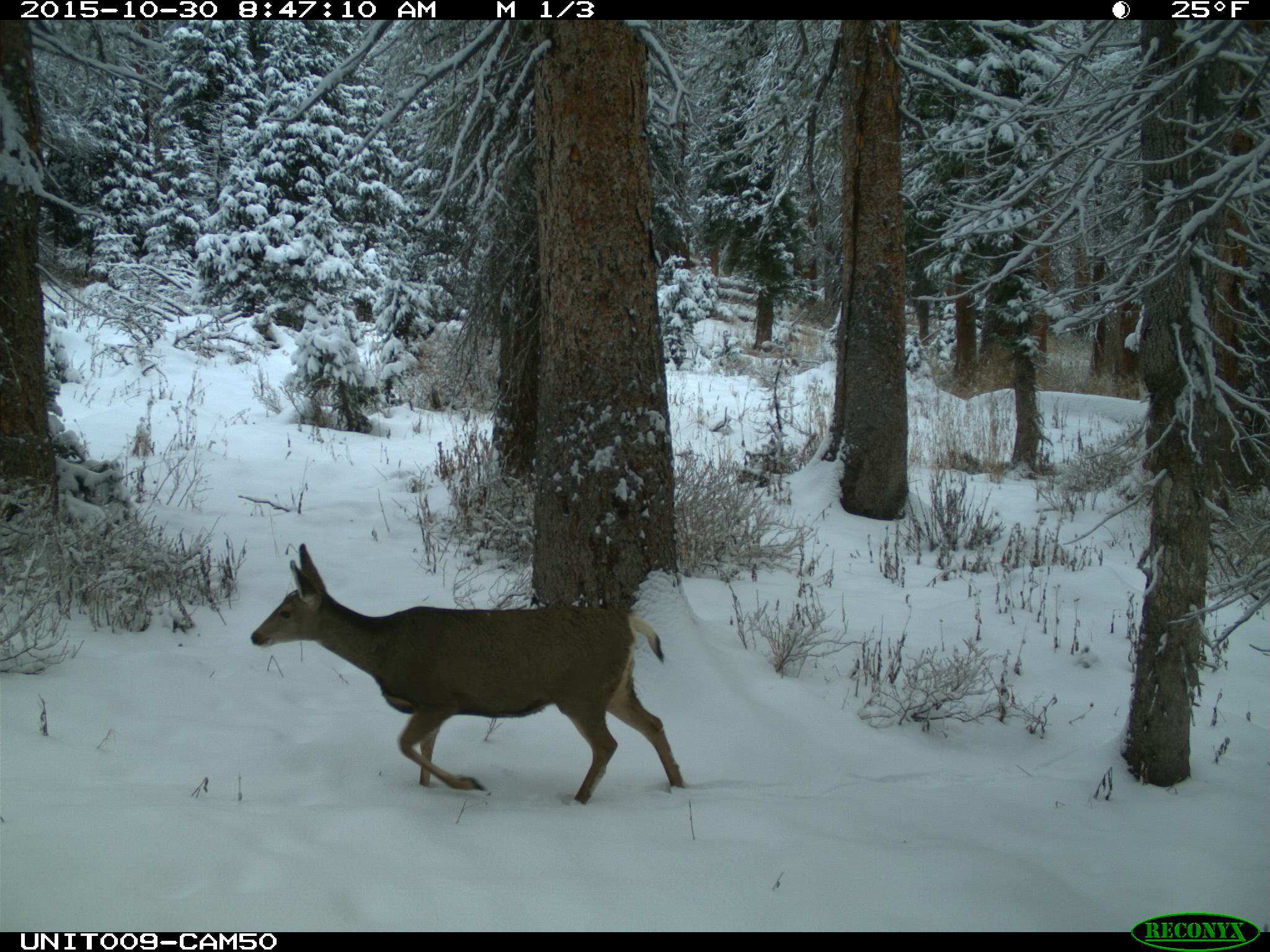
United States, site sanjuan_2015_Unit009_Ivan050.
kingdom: Animalia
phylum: Chordata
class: Mammalia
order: Artiodactyla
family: Cervidae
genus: Odocoileus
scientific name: Odocoileus hemionus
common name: mule deer